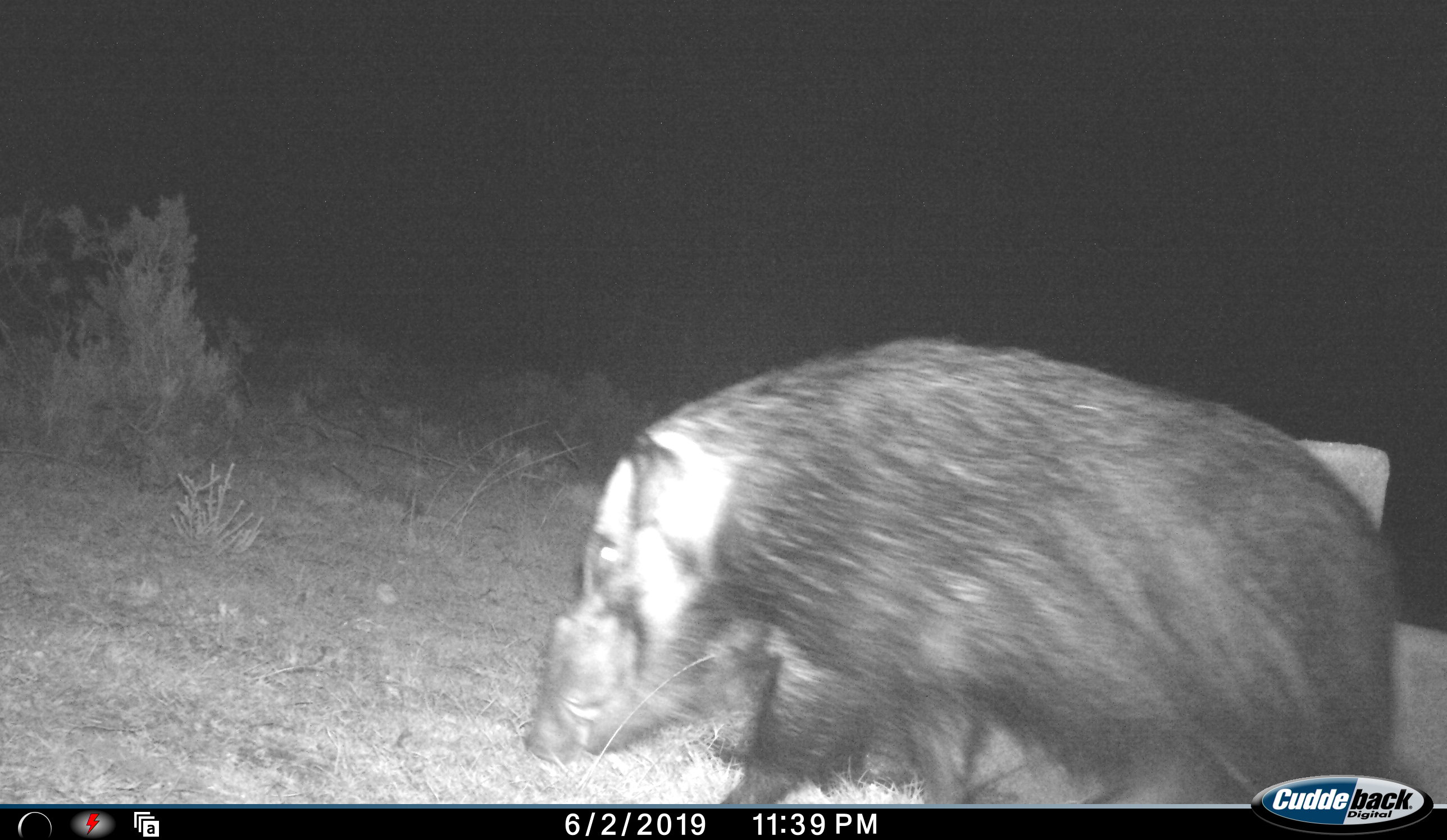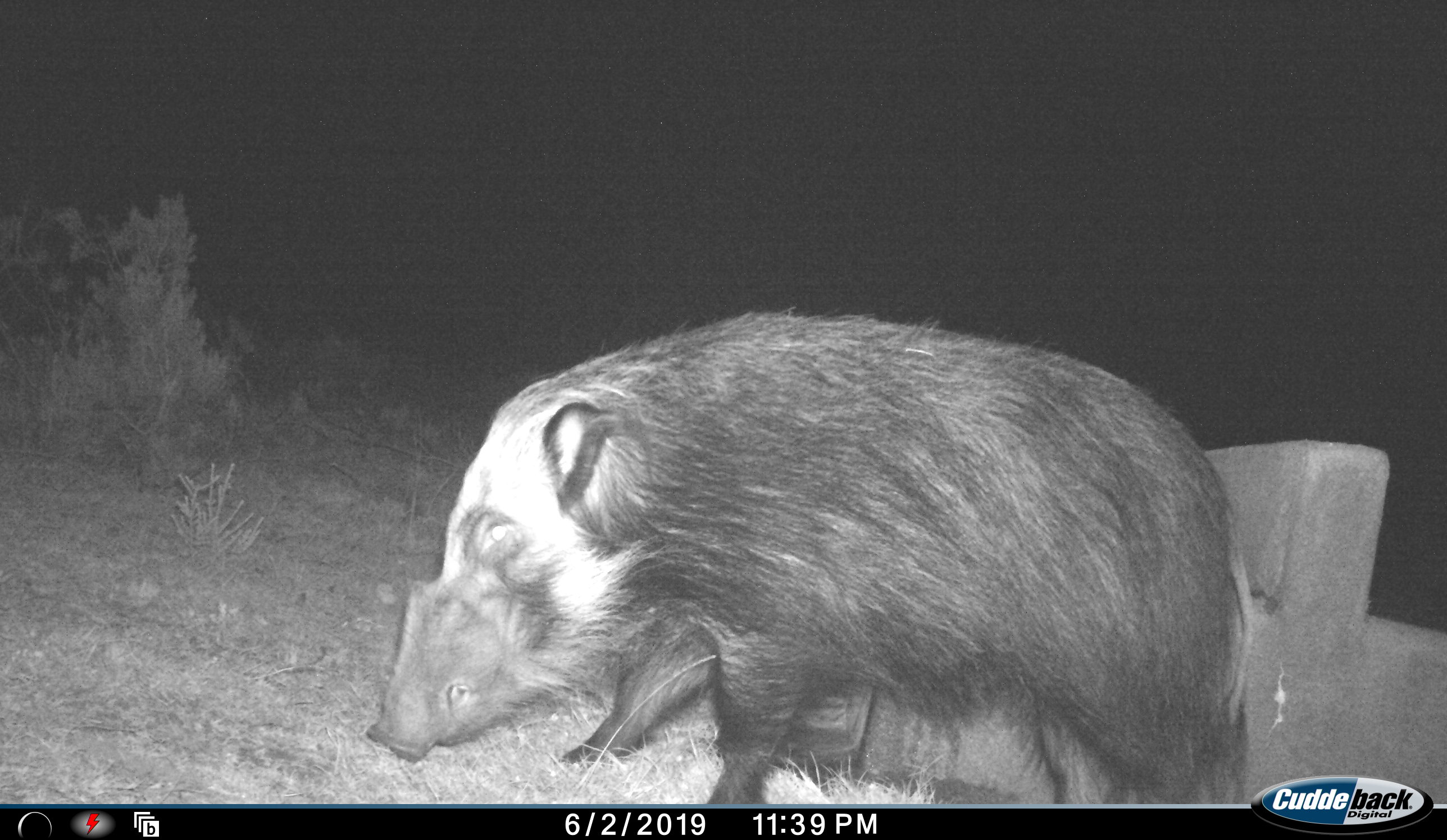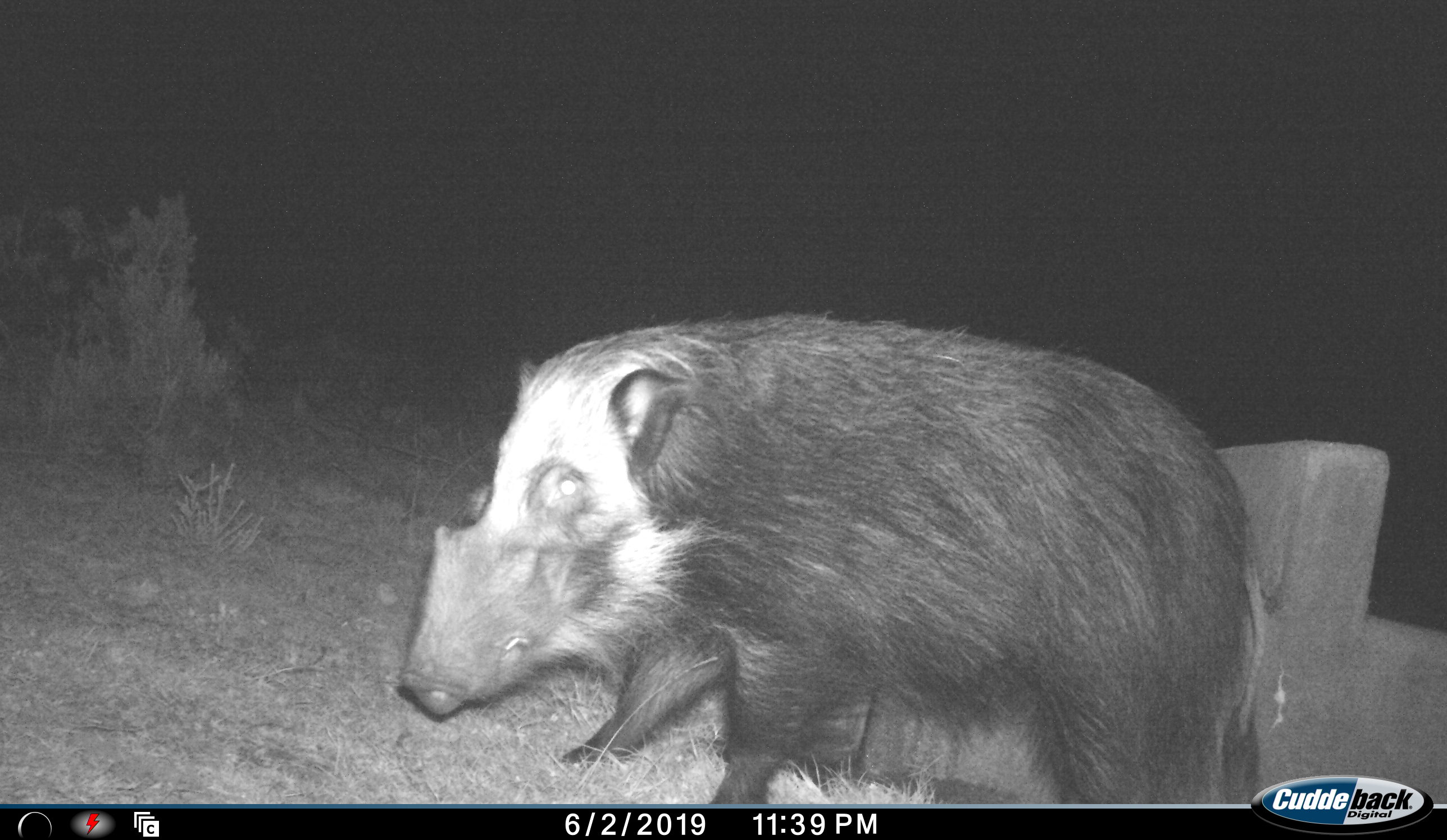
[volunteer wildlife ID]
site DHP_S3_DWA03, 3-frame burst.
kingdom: Animalia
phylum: Chordata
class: Mammalia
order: Artiodactyla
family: Suidae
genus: Potamochoerus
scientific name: Potamochoerus larvatus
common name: bushpig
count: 1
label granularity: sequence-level